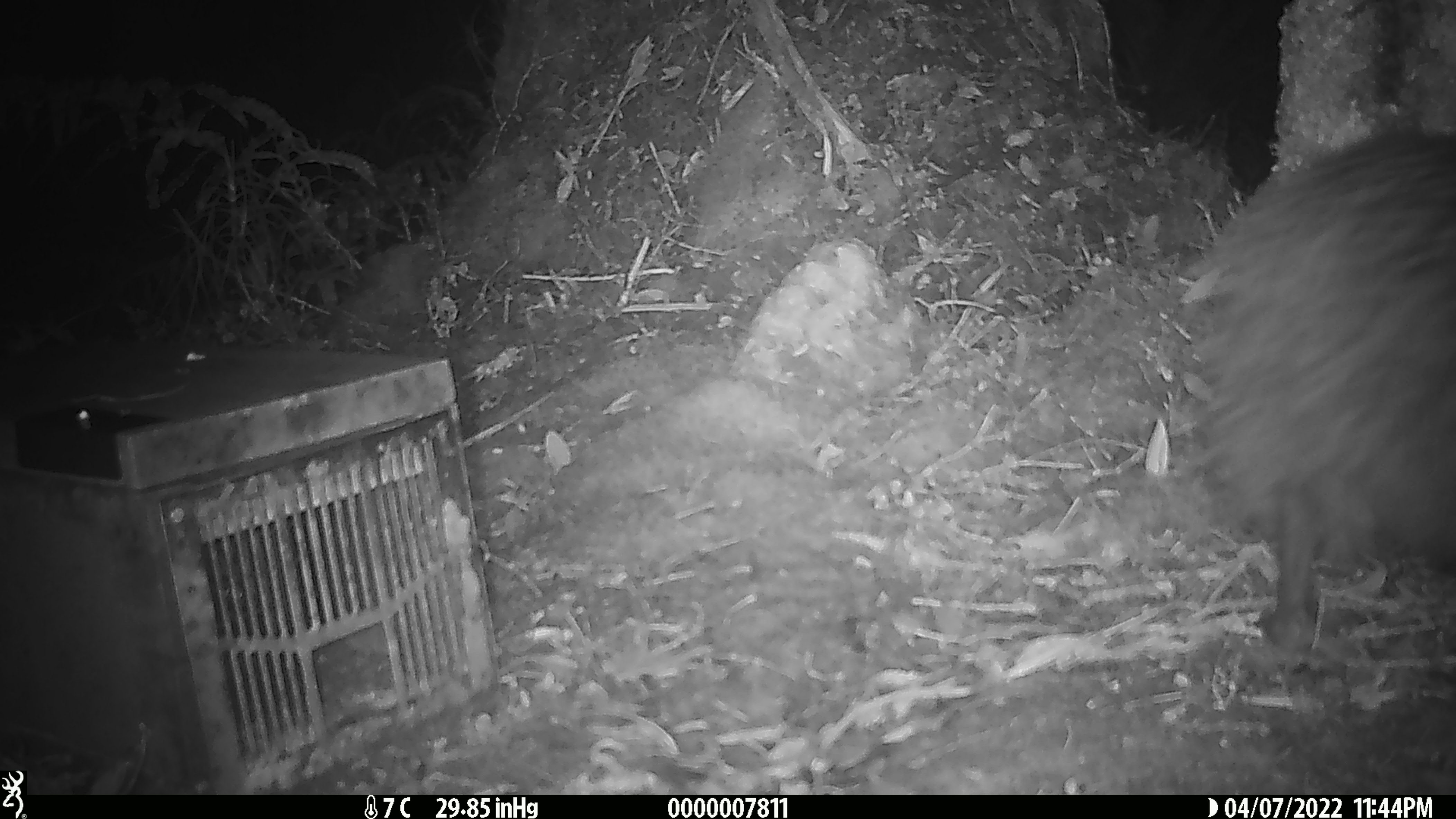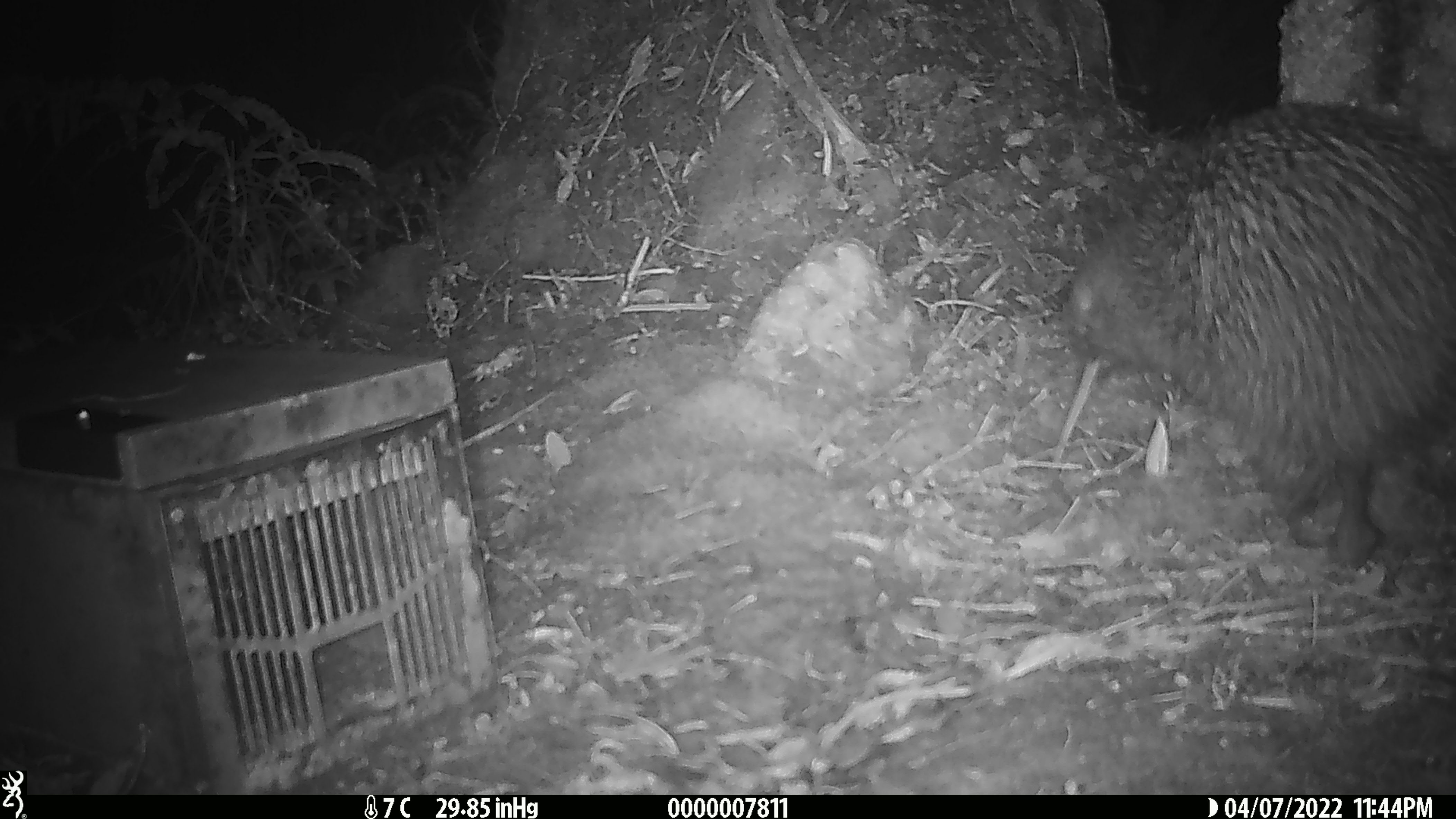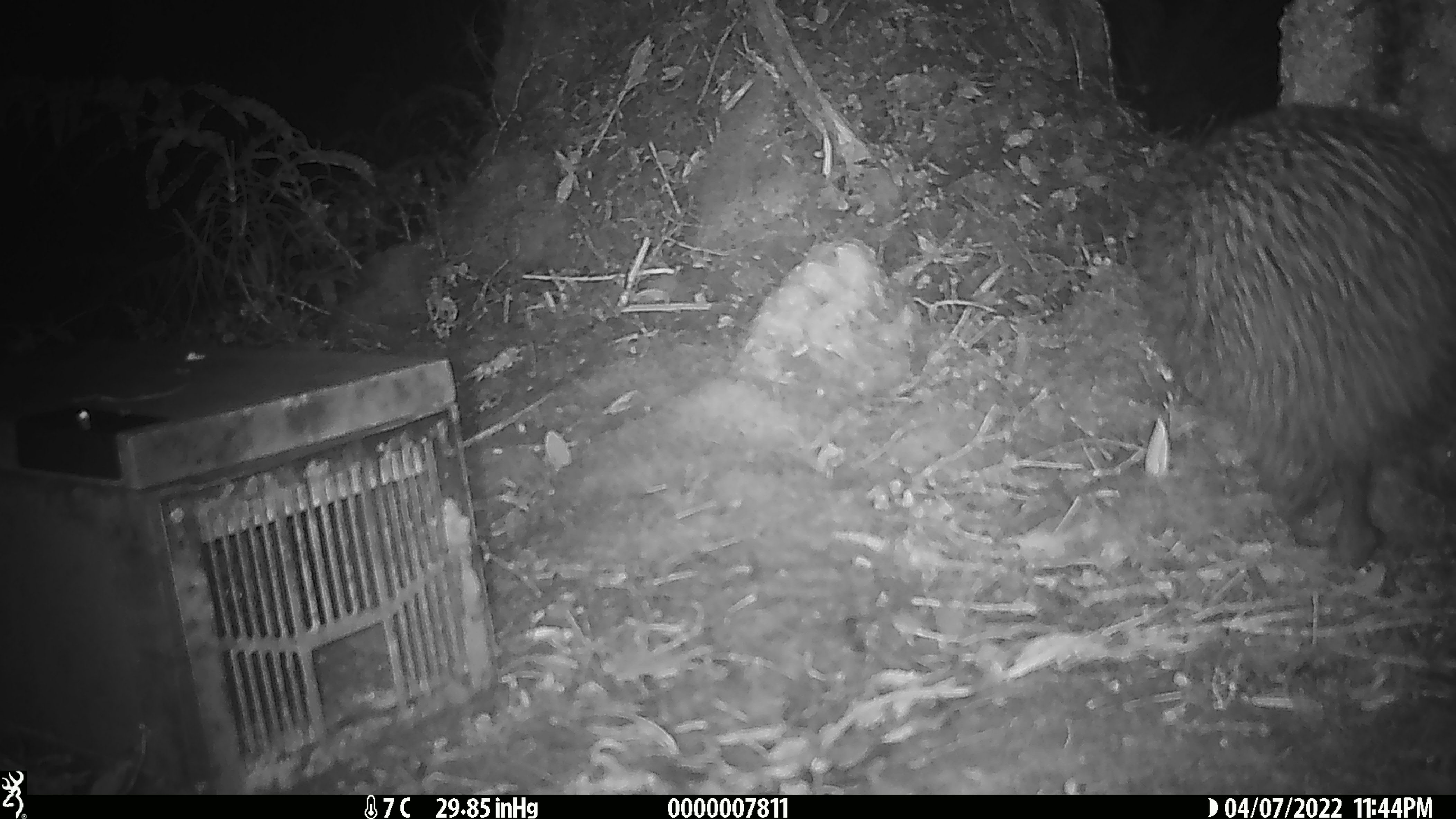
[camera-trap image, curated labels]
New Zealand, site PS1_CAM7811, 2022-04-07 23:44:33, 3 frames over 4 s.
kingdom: Animalia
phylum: Chordata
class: Aves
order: Apterygiformes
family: Apterygidae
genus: Apteryx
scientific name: Apteryx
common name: kiwi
Kiwi (Apteryx).